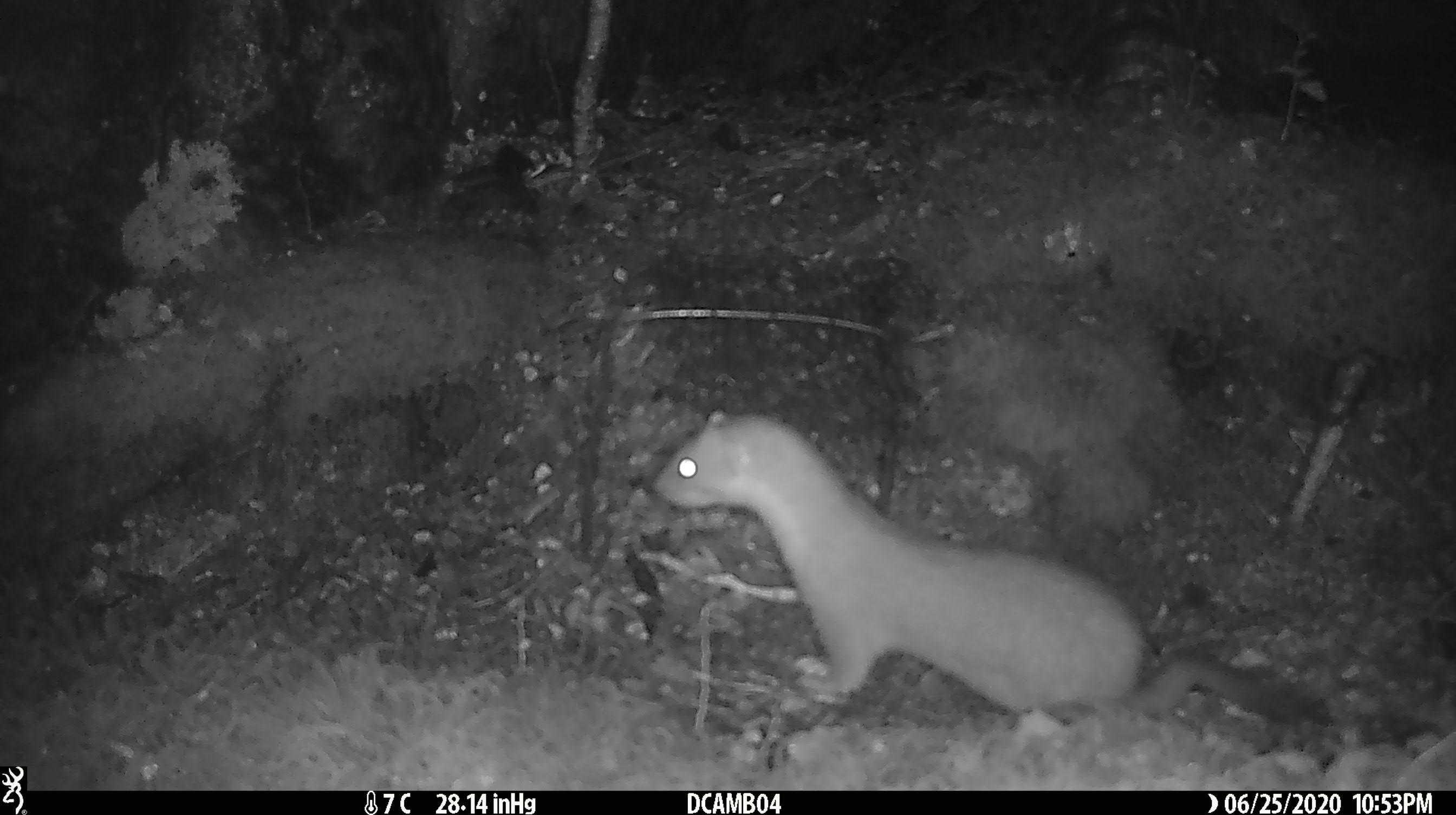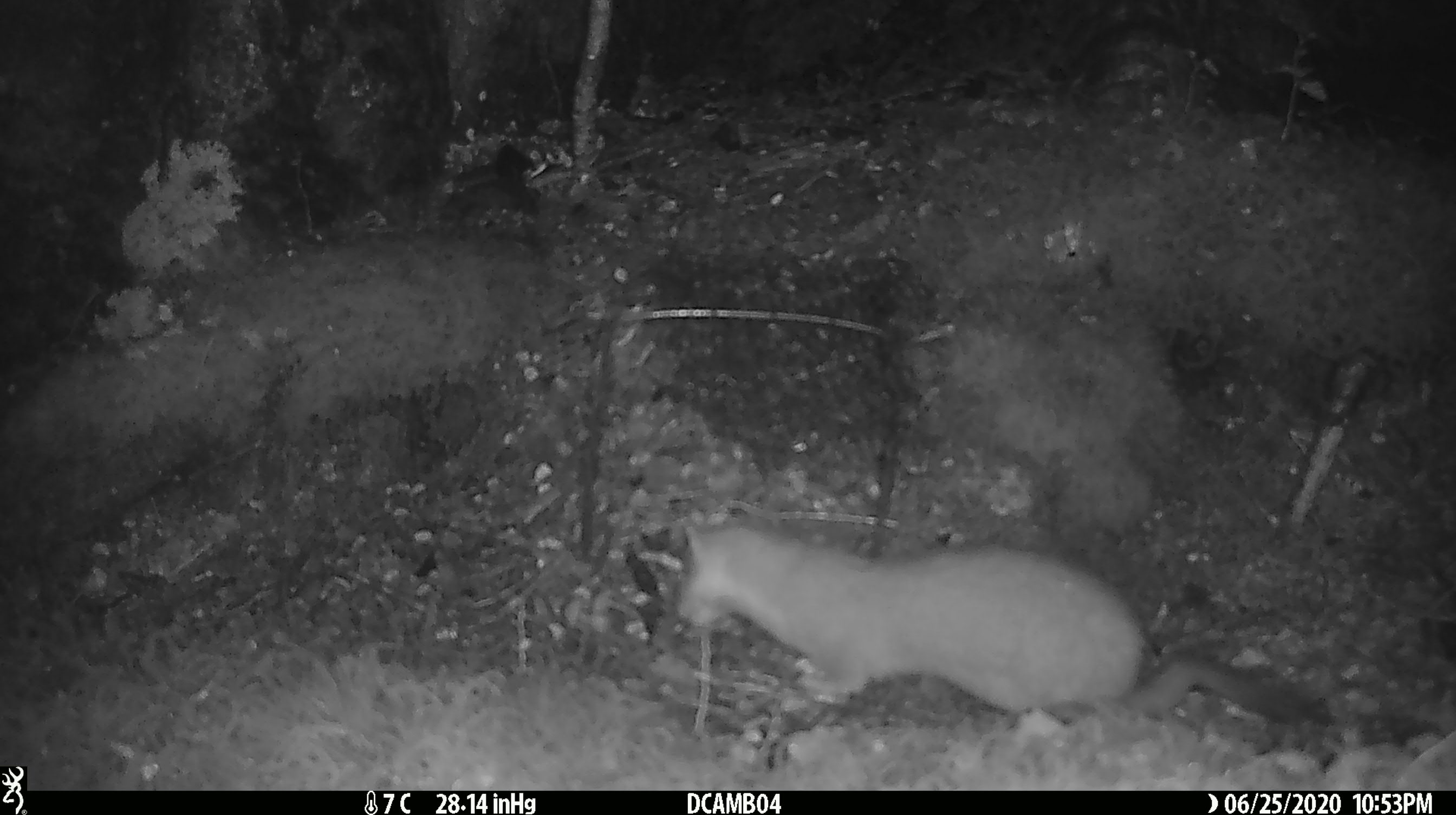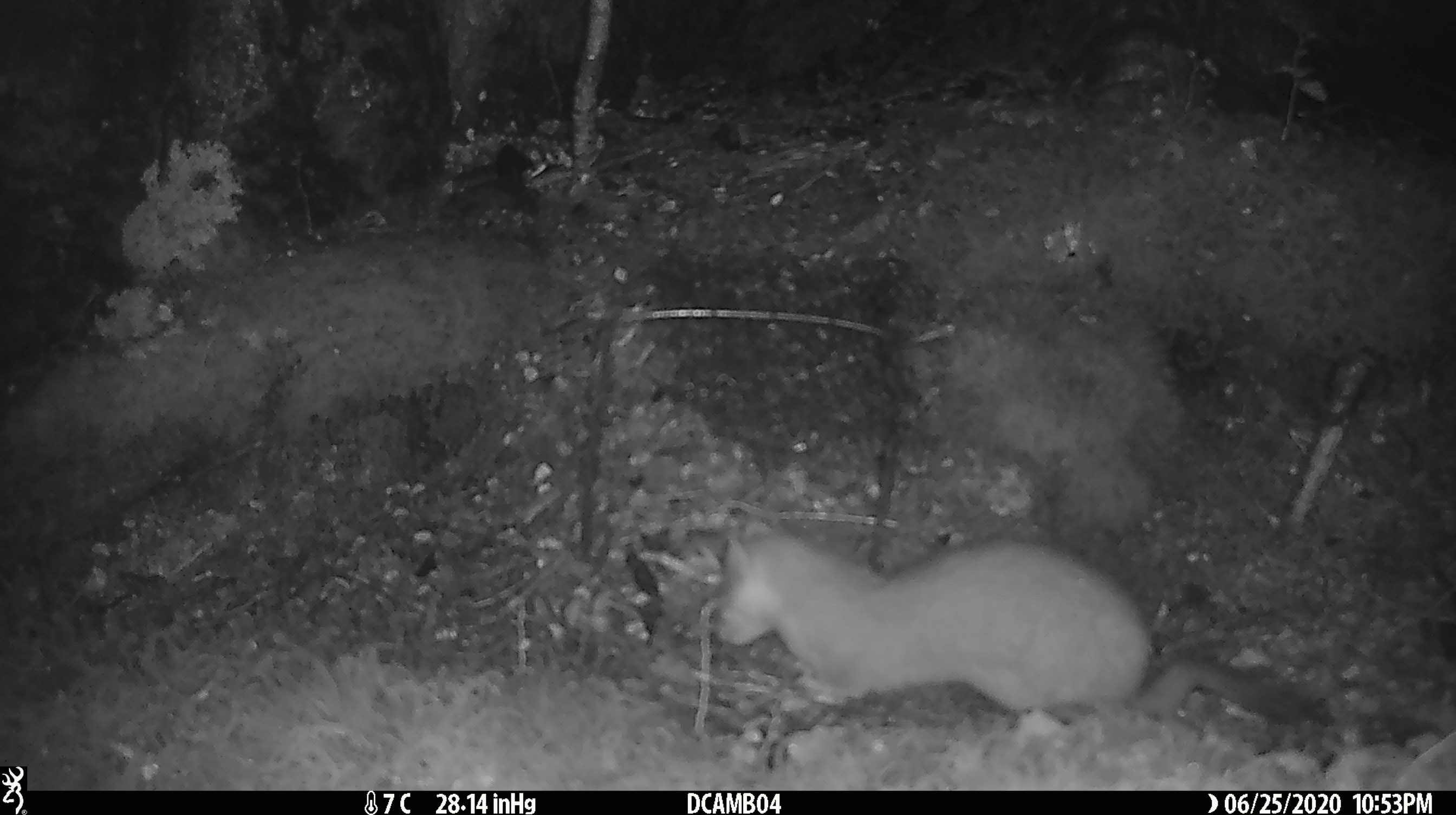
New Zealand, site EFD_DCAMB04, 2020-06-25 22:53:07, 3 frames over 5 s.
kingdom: Animalia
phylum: Chordata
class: Mammalia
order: Carnivora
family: Mustelidae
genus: Mustela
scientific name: Mustela erminea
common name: stoat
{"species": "stoat (Mustela erminea)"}